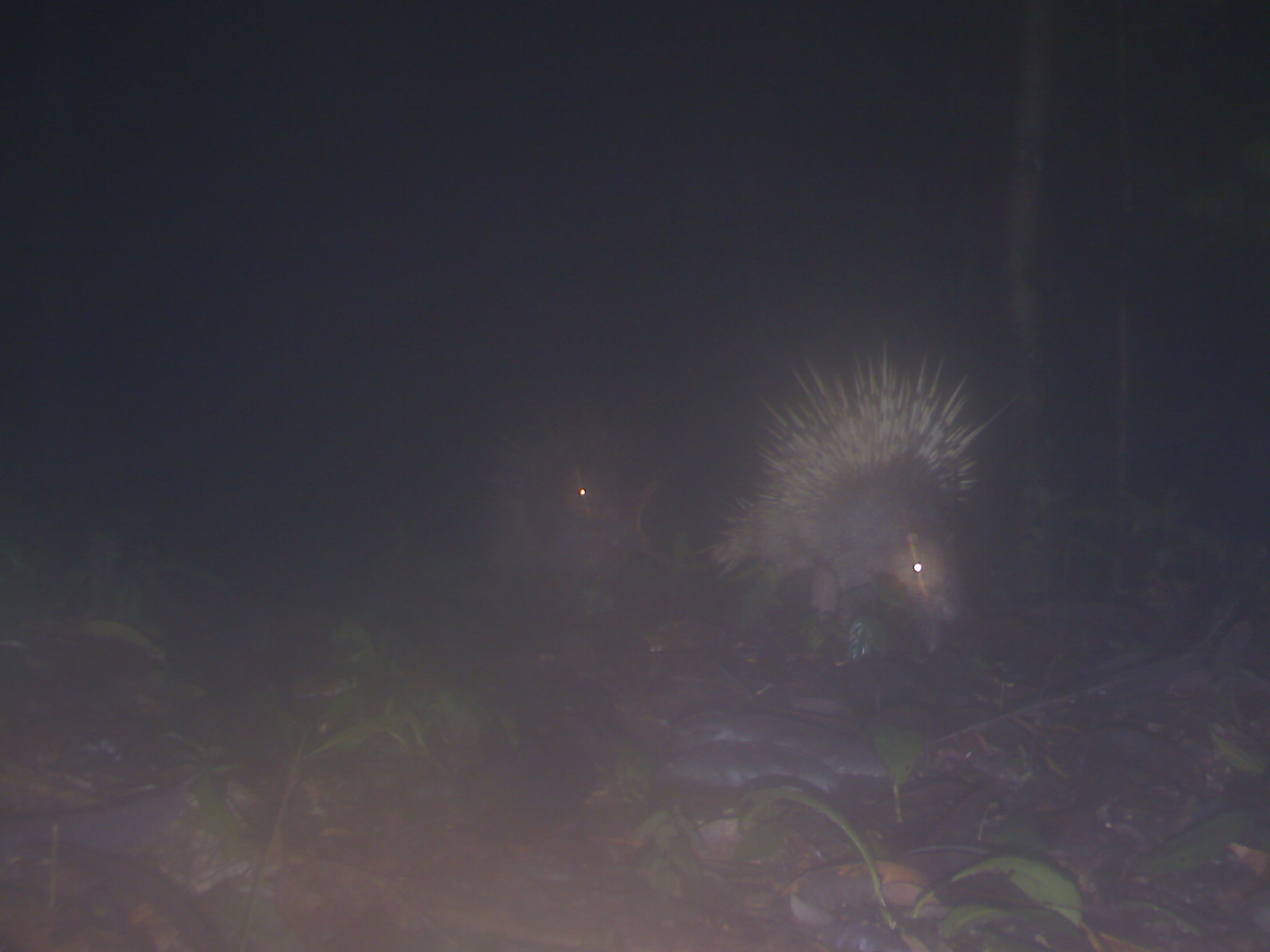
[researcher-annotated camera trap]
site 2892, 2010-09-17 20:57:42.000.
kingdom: Animalia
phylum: Chordata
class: Mammalia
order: Rodentia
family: Hystricidae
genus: Hystrix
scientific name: Hystrix brachyura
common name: east asian porcupine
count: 1